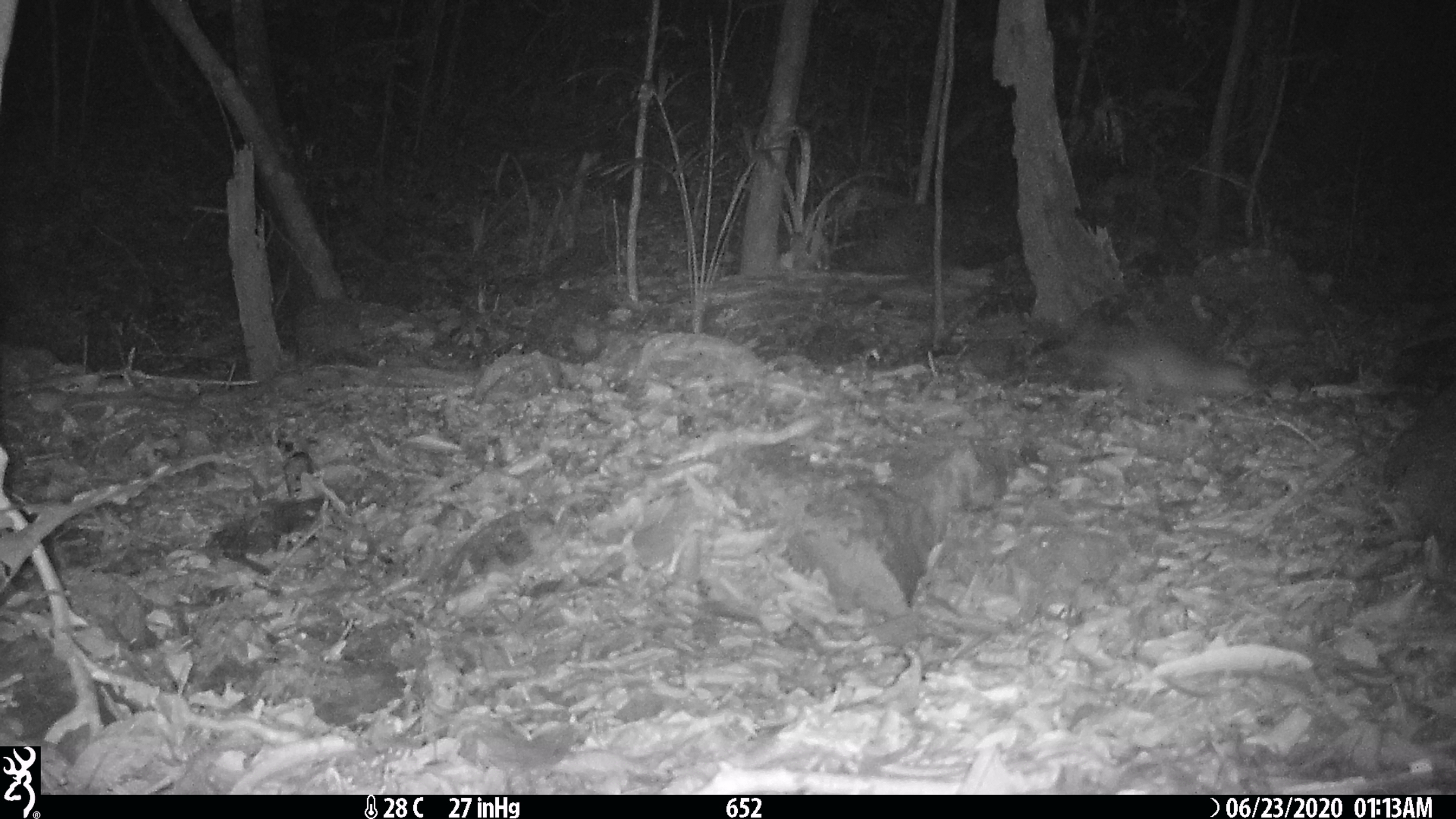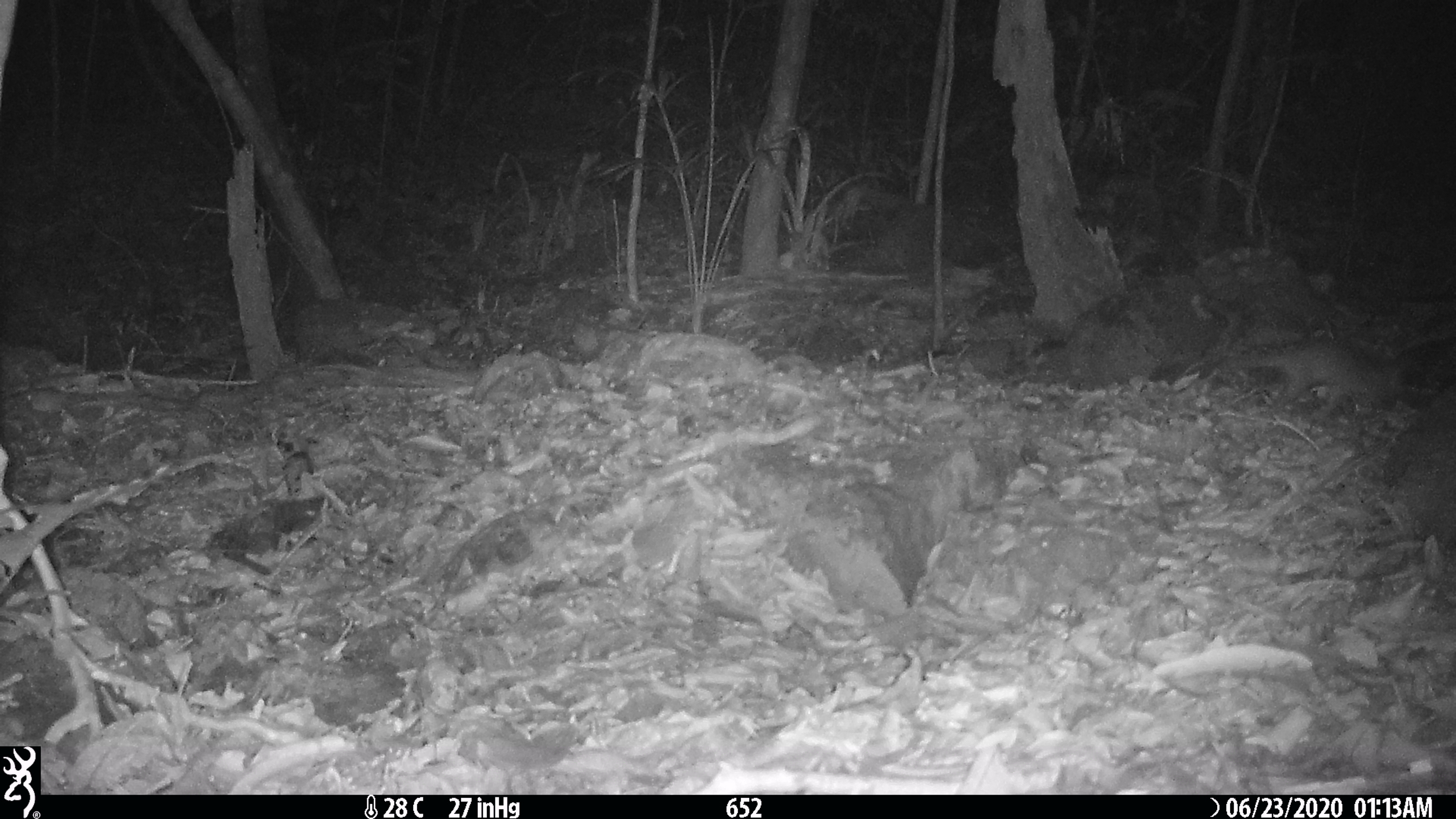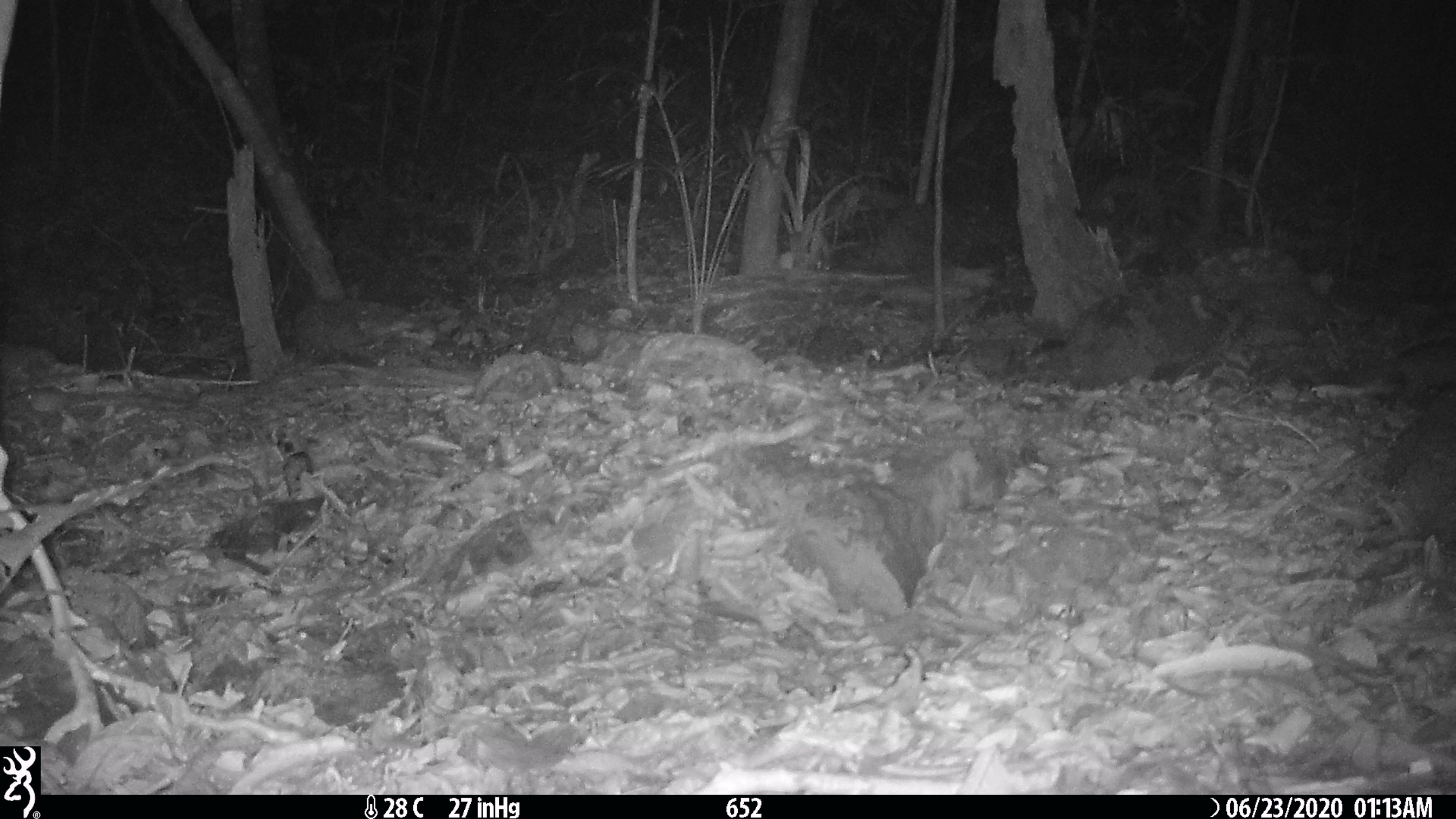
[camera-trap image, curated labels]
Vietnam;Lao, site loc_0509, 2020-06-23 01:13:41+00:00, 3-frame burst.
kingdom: Animalia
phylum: Chordata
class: Mammalia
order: Carnivora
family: Mustelidae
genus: Melogale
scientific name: Melogale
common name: ferret badger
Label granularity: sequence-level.